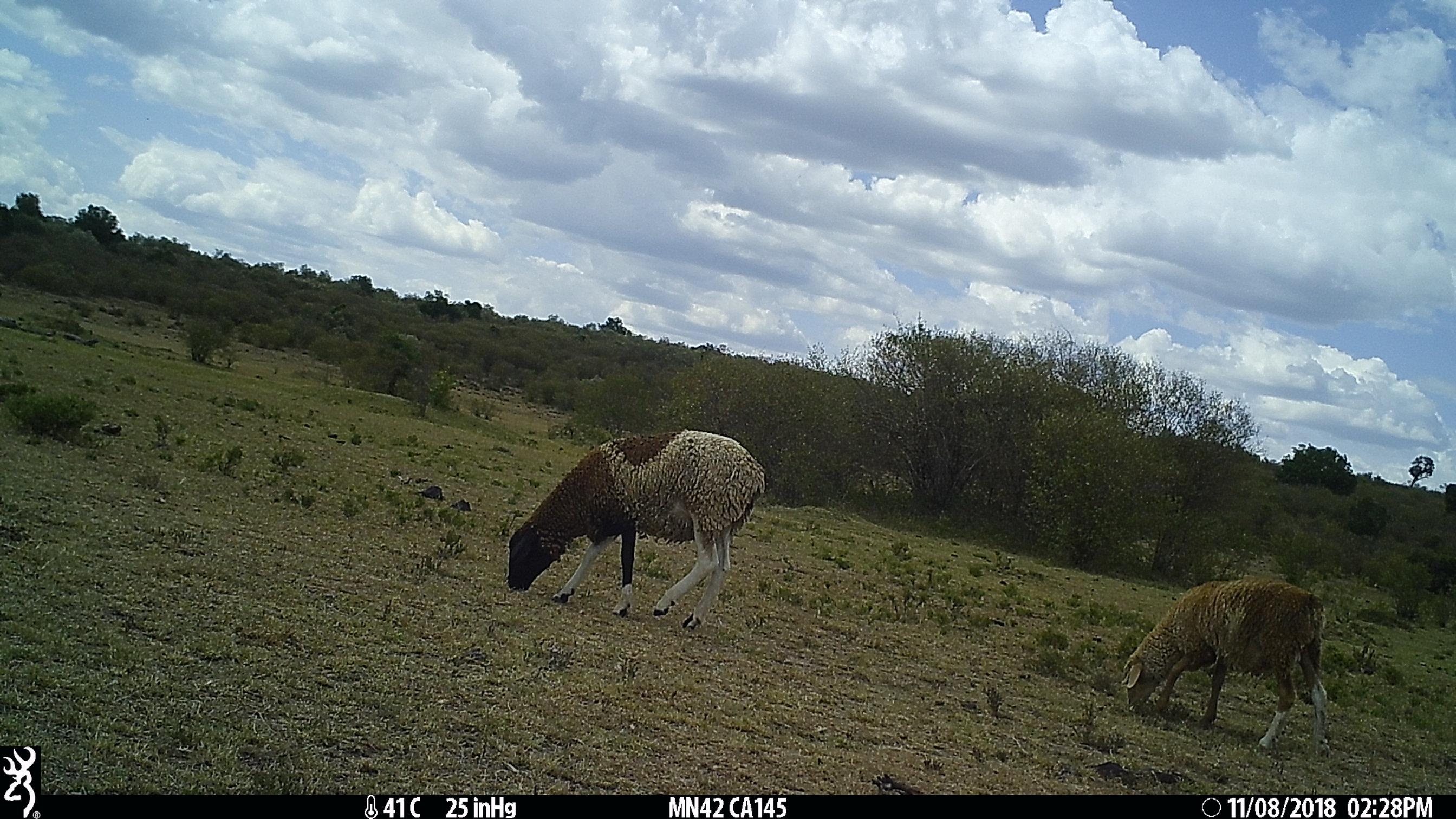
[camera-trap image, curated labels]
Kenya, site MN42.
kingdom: Animalia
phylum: Chordata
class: Mammalia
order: Artiodactyla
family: Bovidae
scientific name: Bovidae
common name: sheep or goat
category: shoat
Shoat (sheep or goat) (Bovidae).